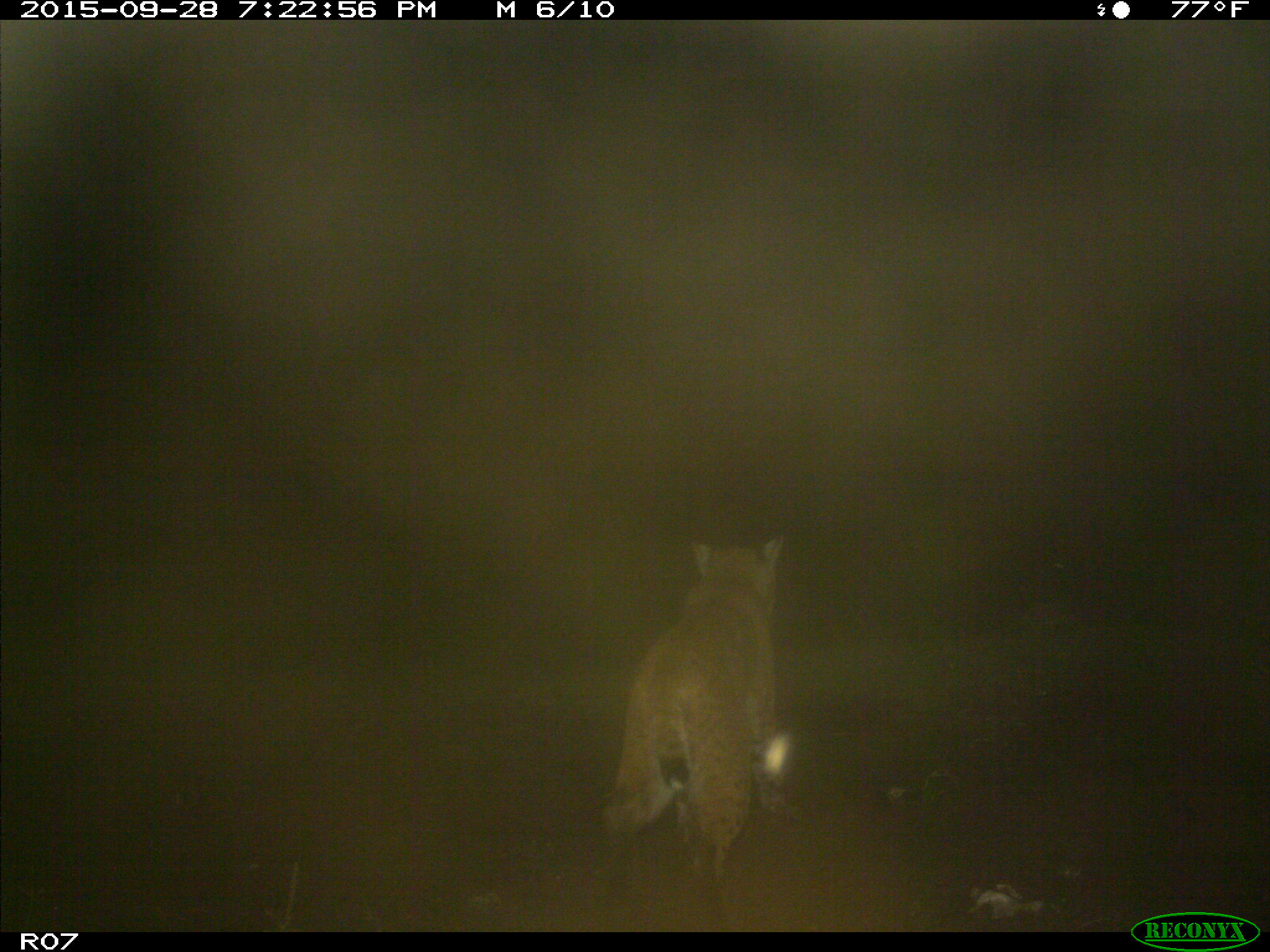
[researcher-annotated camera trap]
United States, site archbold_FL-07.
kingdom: Animalia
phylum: Chordata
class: Mammalia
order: Carnivora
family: Felidae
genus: Lynx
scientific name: Lynx rufus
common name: bobcat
Lynx rufus (bobcat).